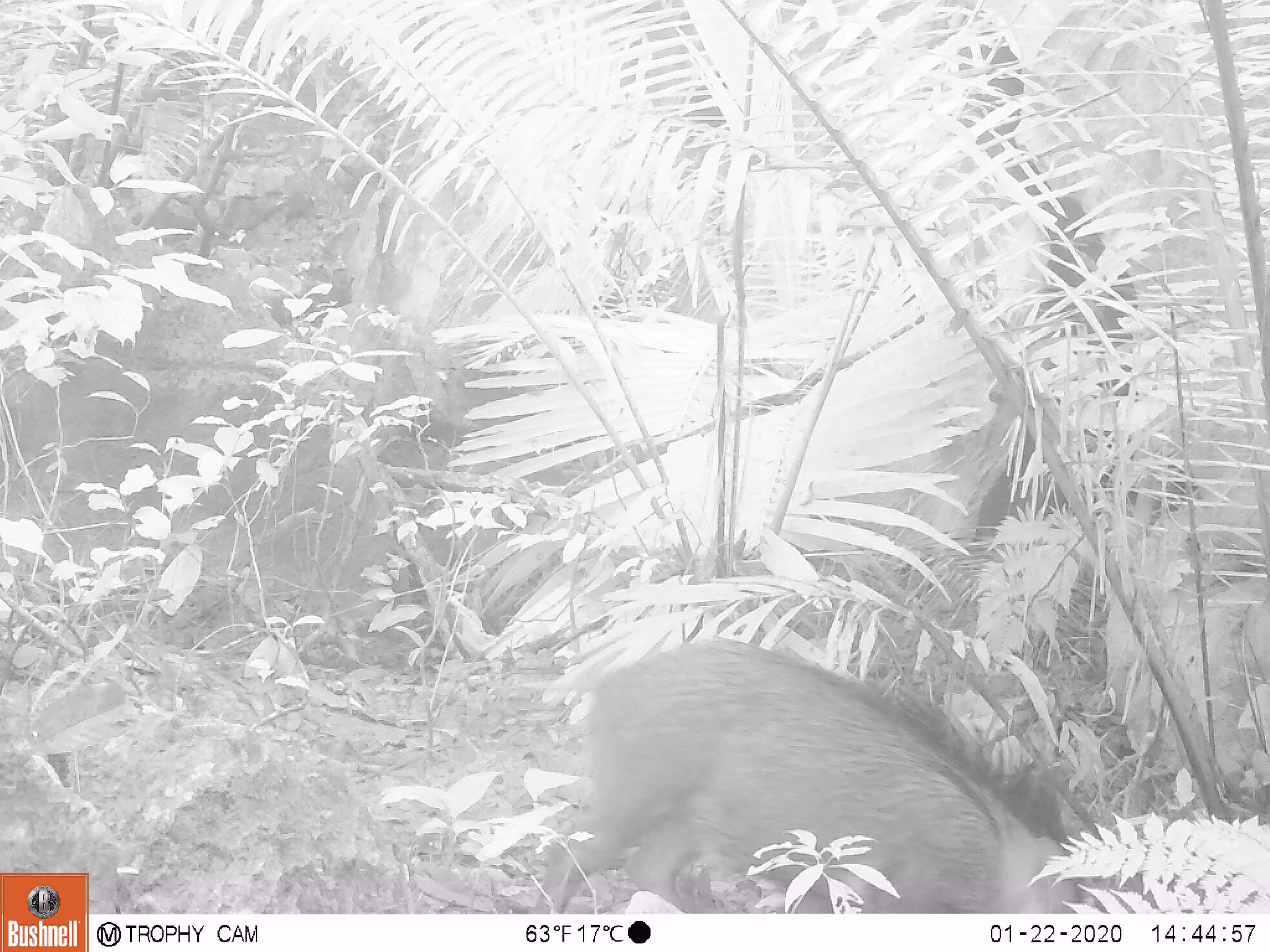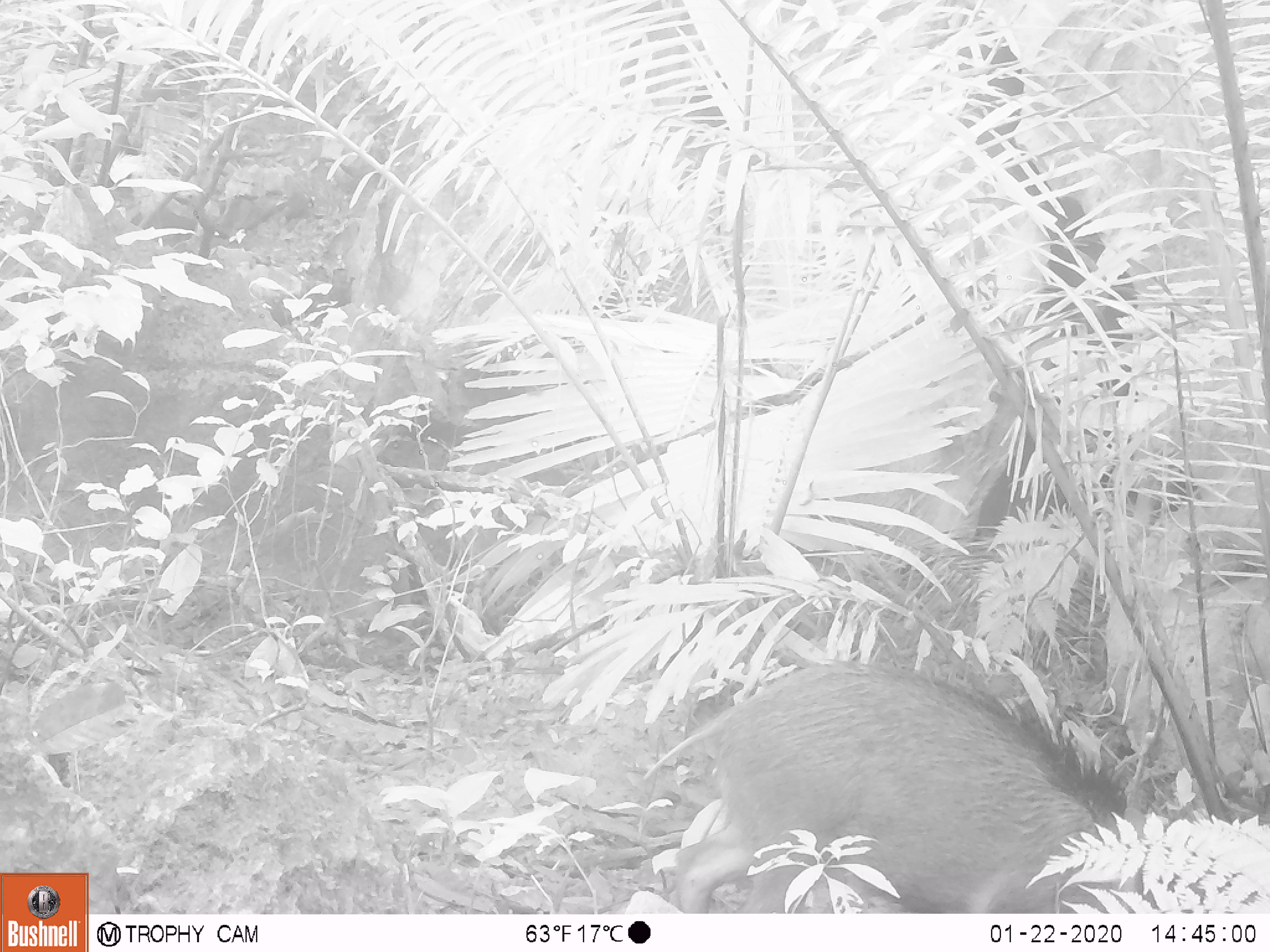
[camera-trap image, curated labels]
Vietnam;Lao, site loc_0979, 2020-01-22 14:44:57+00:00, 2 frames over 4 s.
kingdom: Animalia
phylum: Chordata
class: Mammalia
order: Artiodactyla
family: Suidae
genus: Sus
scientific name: Sus scrofa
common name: eurasian wild pig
Eurasian wild pig (Sus scrofa). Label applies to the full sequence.